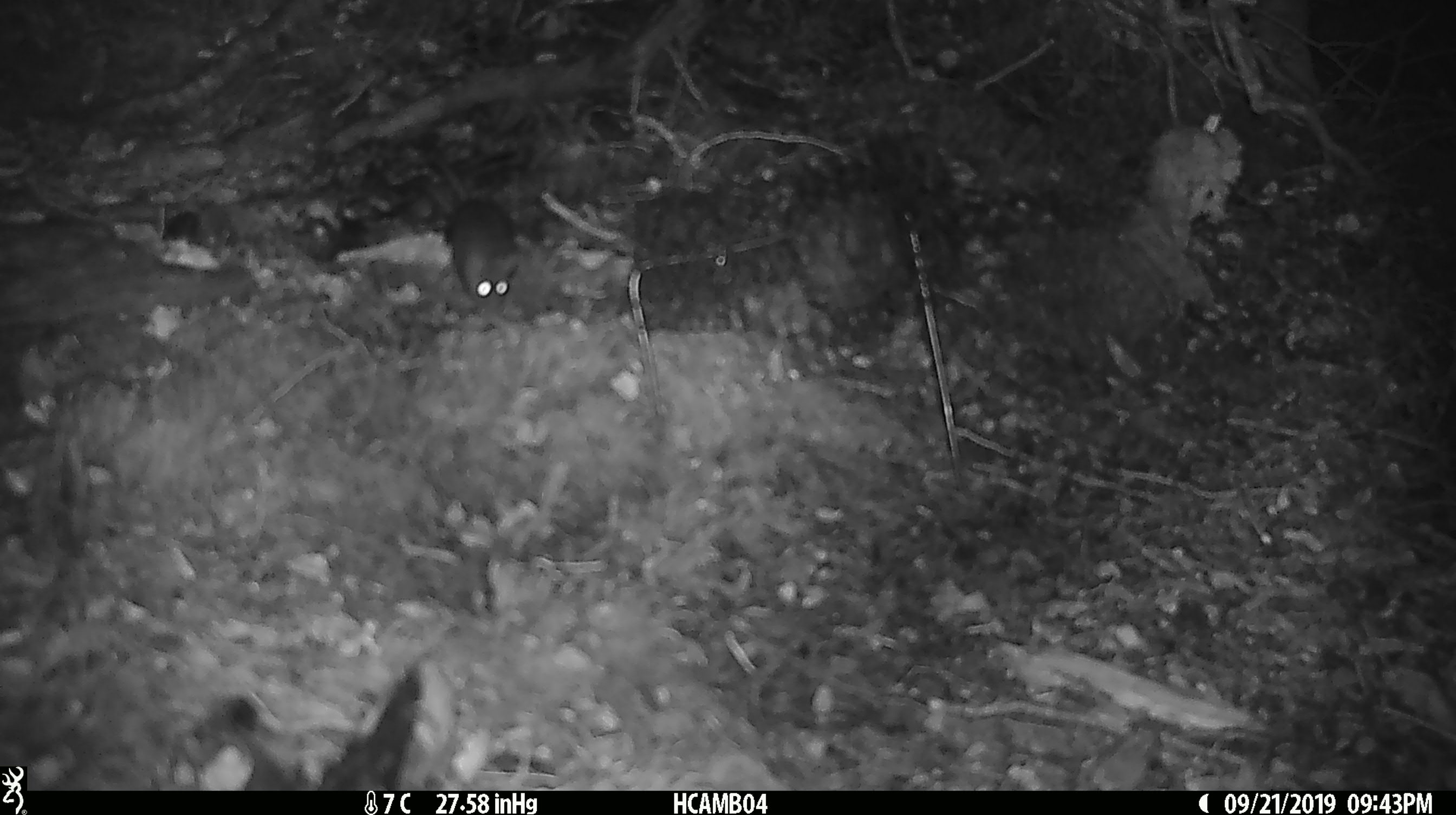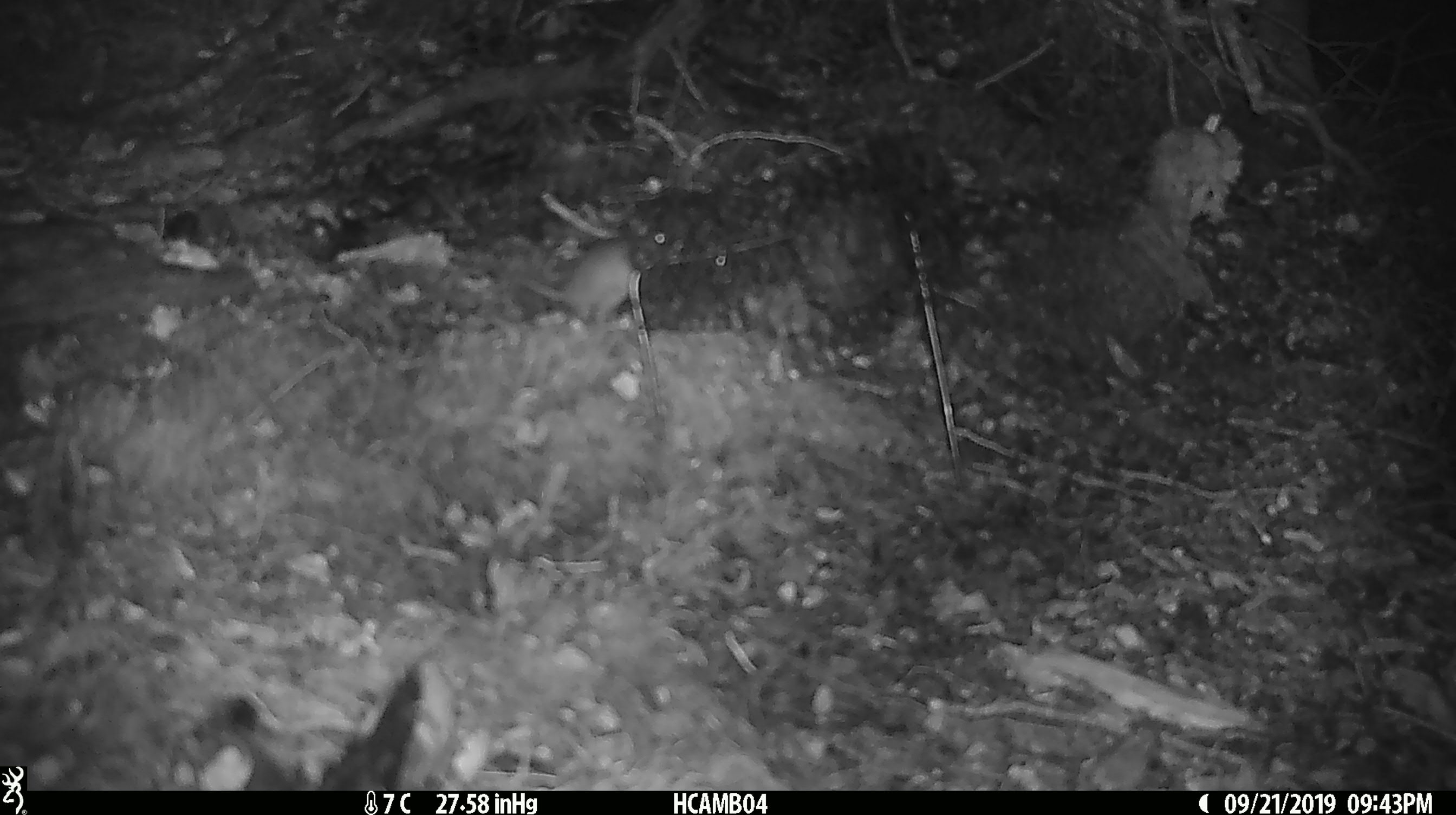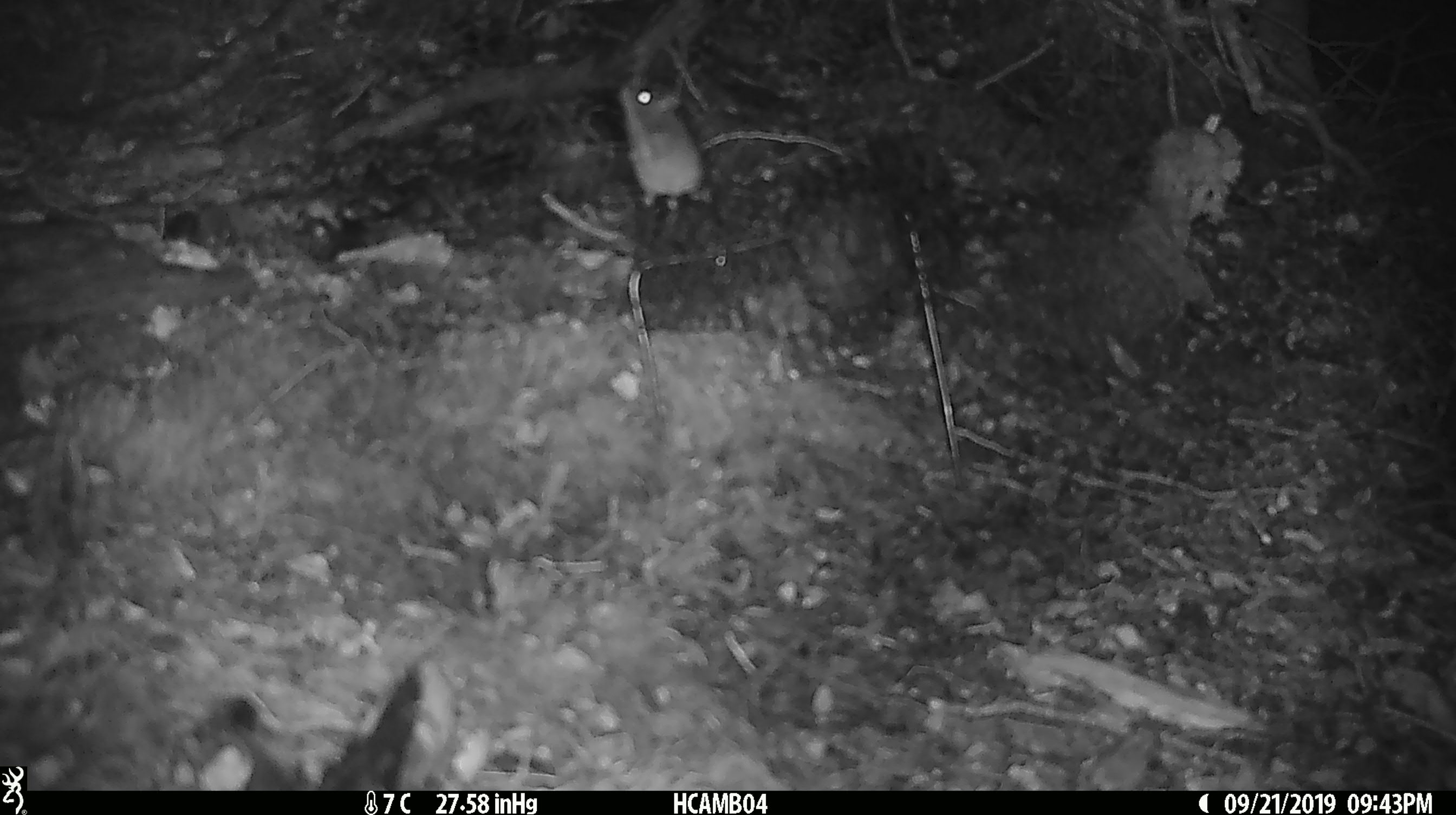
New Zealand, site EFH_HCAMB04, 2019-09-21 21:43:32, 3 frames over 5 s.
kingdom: Animalia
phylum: Chordata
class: Mammalia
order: Rodentia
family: Muridae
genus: Mus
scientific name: Mus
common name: mouse